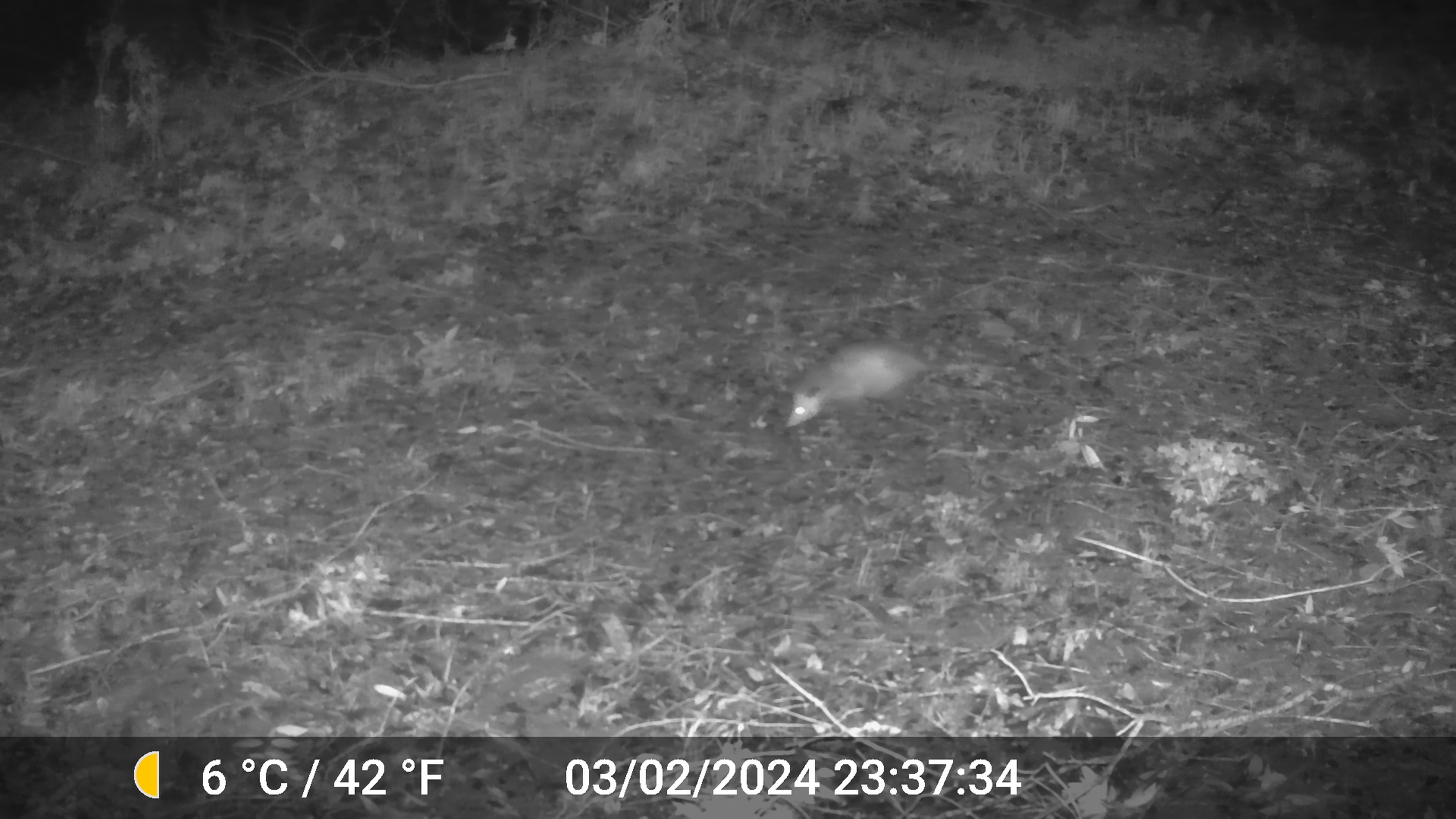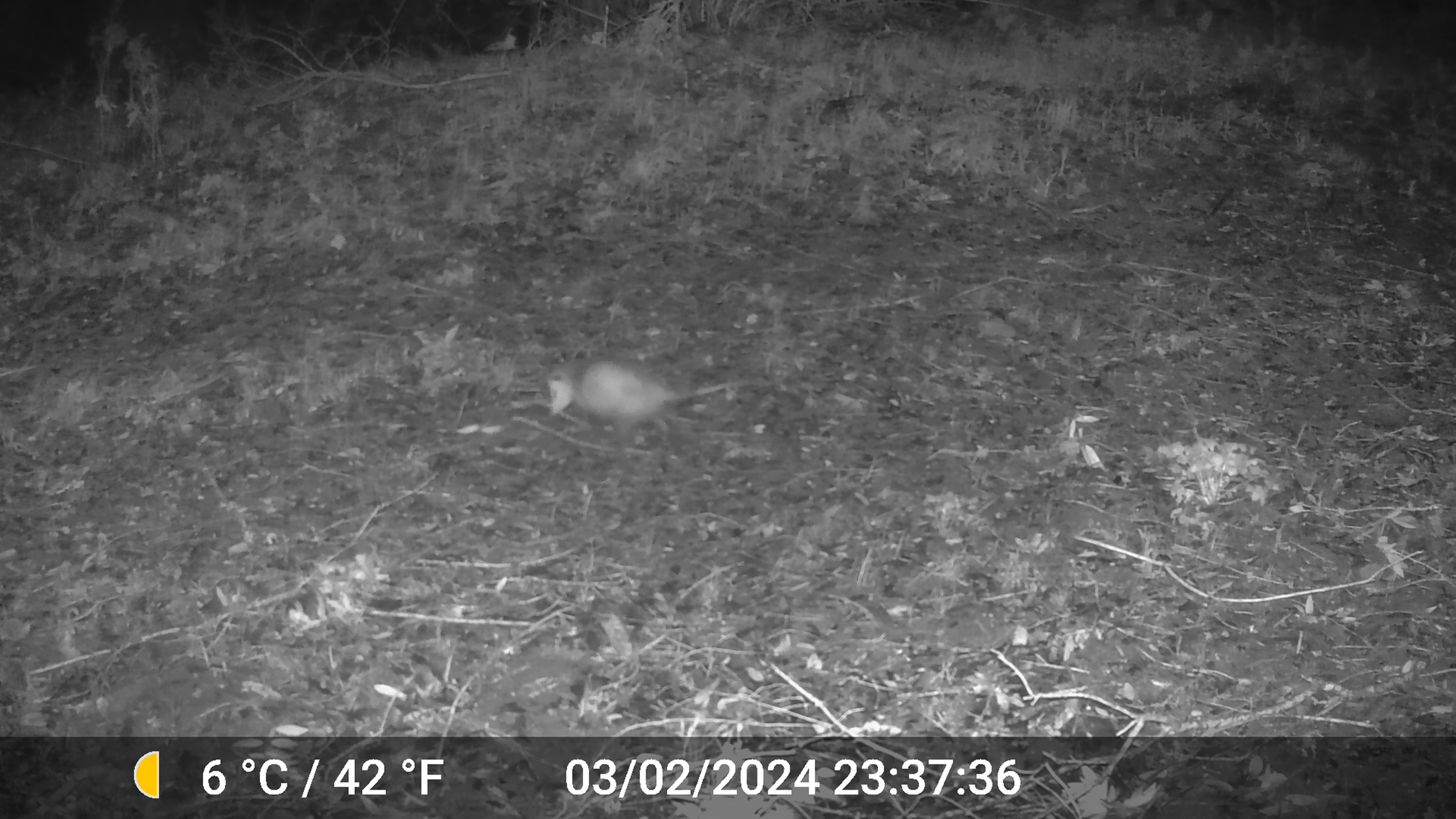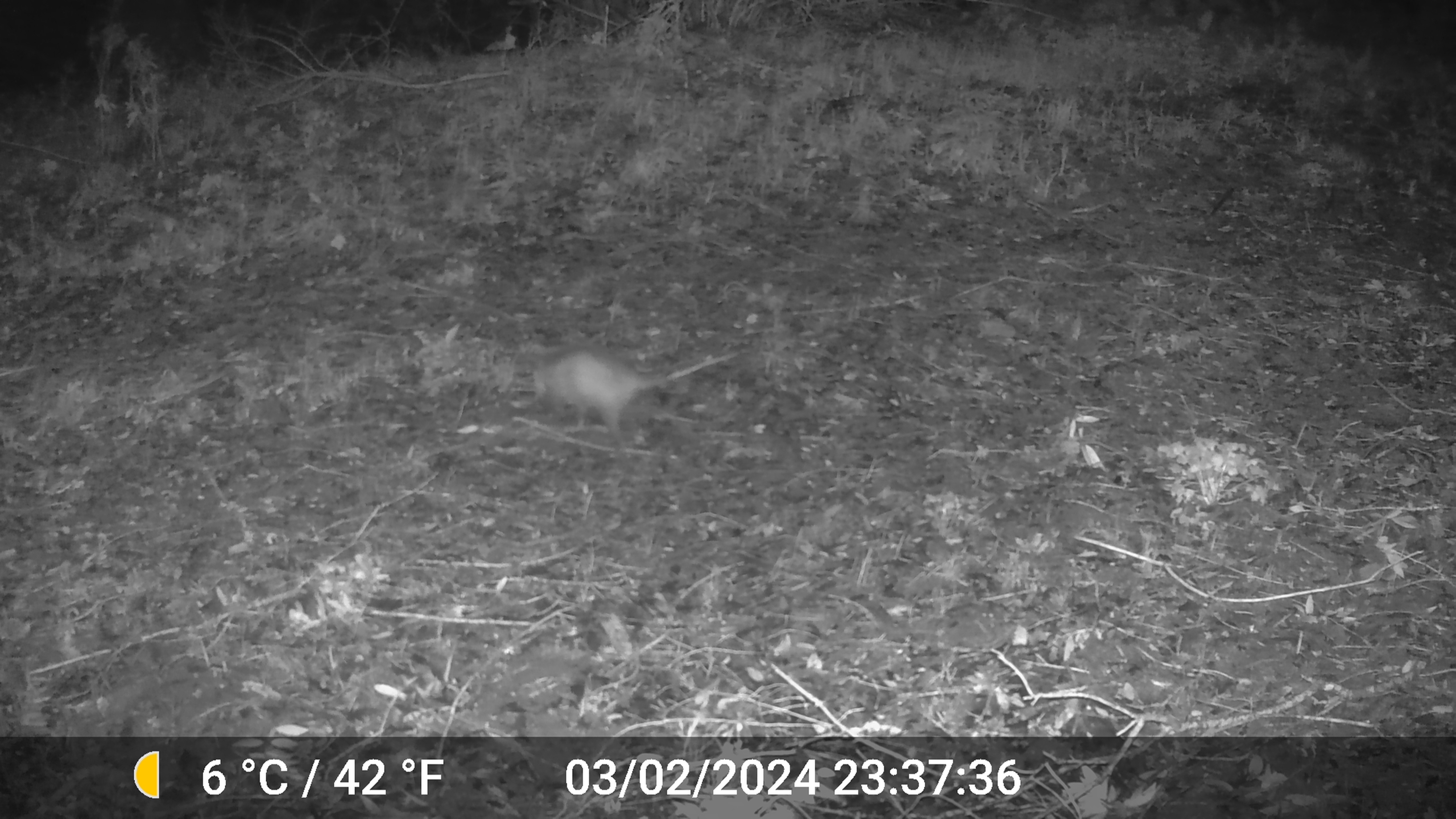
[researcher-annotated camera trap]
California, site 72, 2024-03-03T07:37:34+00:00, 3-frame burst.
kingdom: Animalia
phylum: Chordata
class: Mammalia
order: Didelphimorphia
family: Didelphidae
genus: Didelphis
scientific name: Didelphis virginiana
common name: virginia opossum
Virginia opossum (Didelphis virginiana).